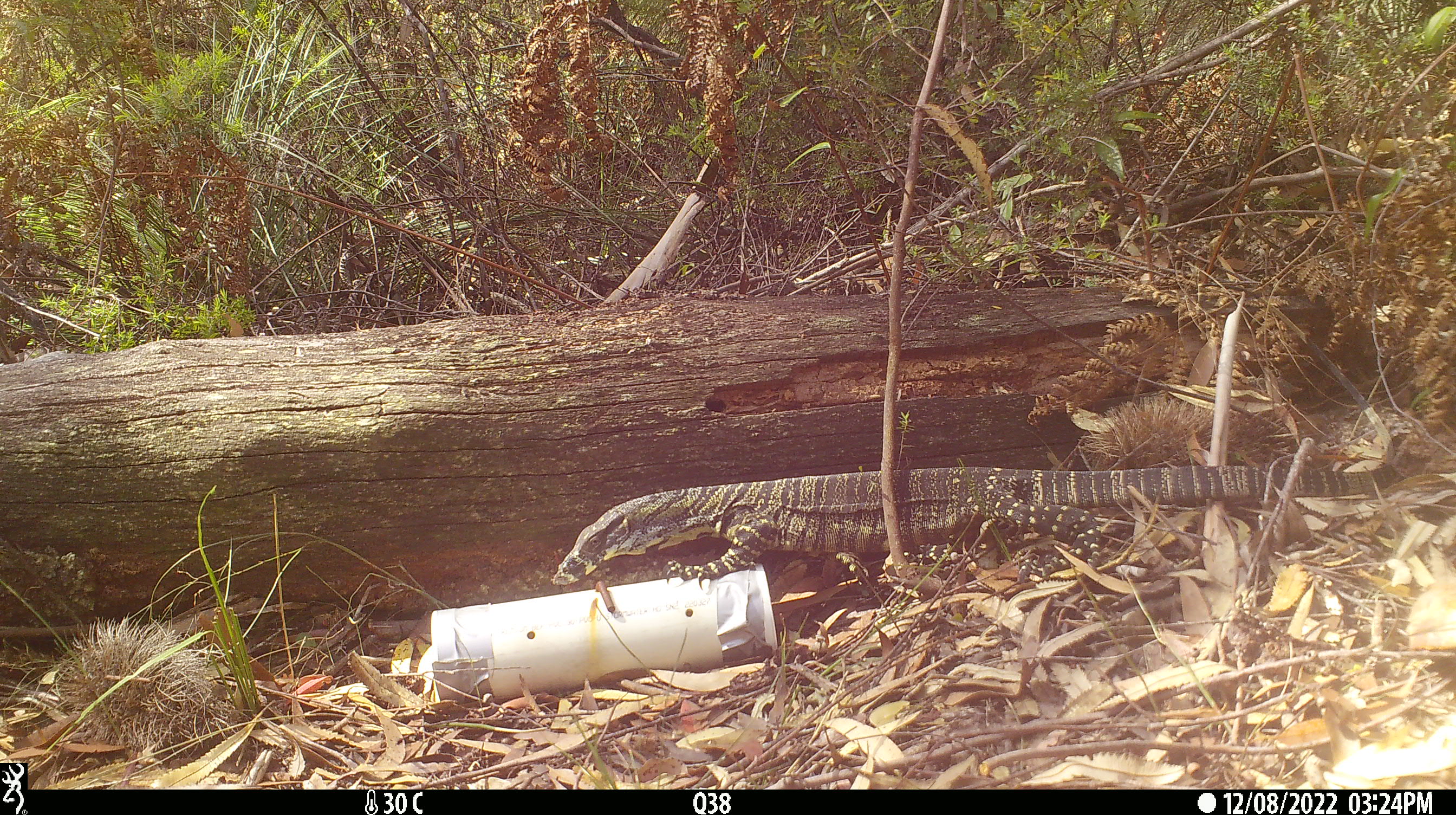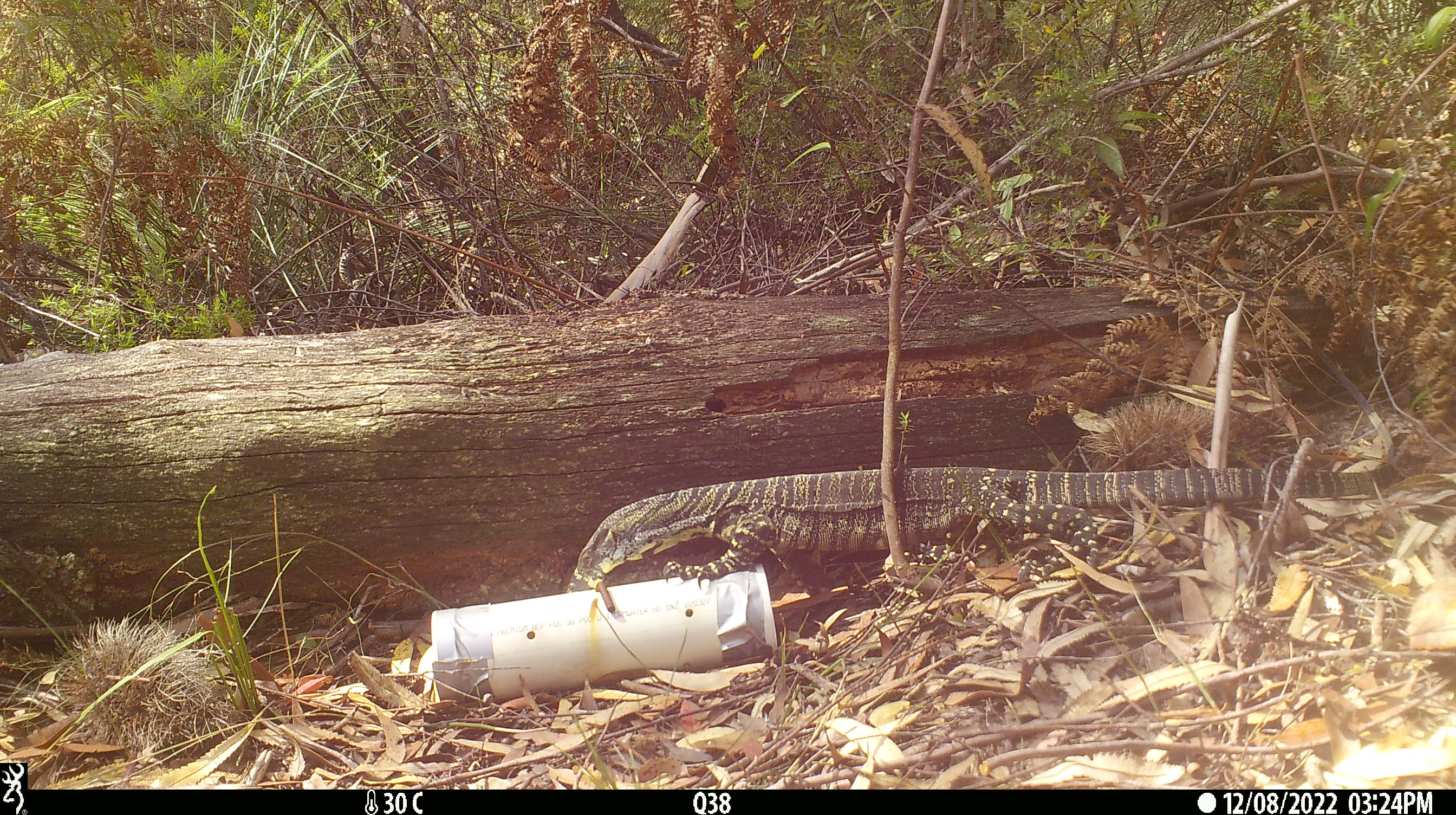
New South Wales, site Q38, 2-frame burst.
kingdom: Animalia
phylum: Chordata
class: Reptilia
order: Squamata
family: Varanidae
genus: Varanus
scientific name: Varanus varius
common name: lace monitor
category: goanna